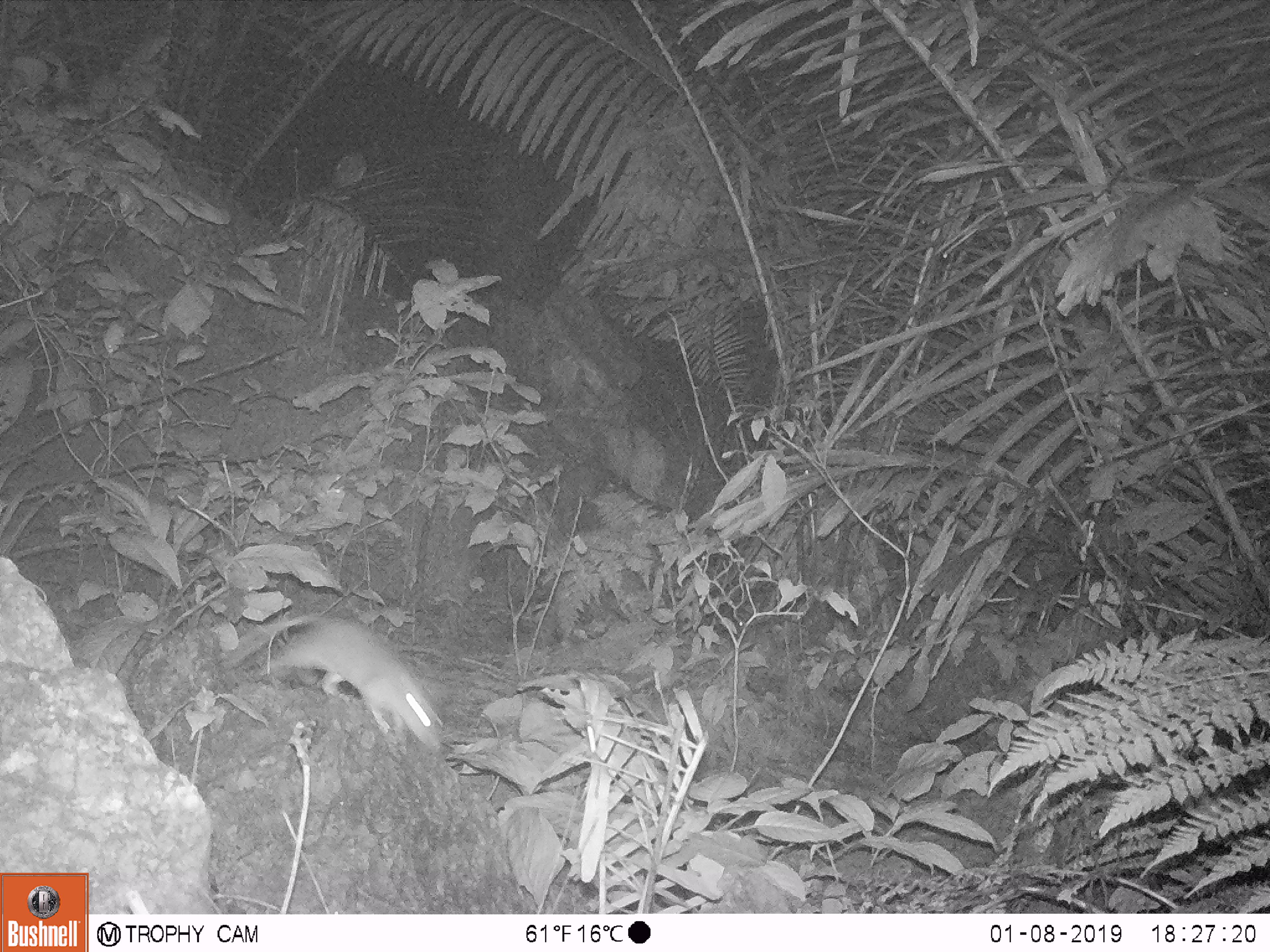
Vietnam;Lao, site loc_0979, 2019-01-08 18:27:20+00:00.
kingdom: Animalia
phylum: Chordata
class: Mammalia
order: Rodentia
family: Muridae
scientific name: Muridae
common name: old-world mice and rats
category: unidentified murid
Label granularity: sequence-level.